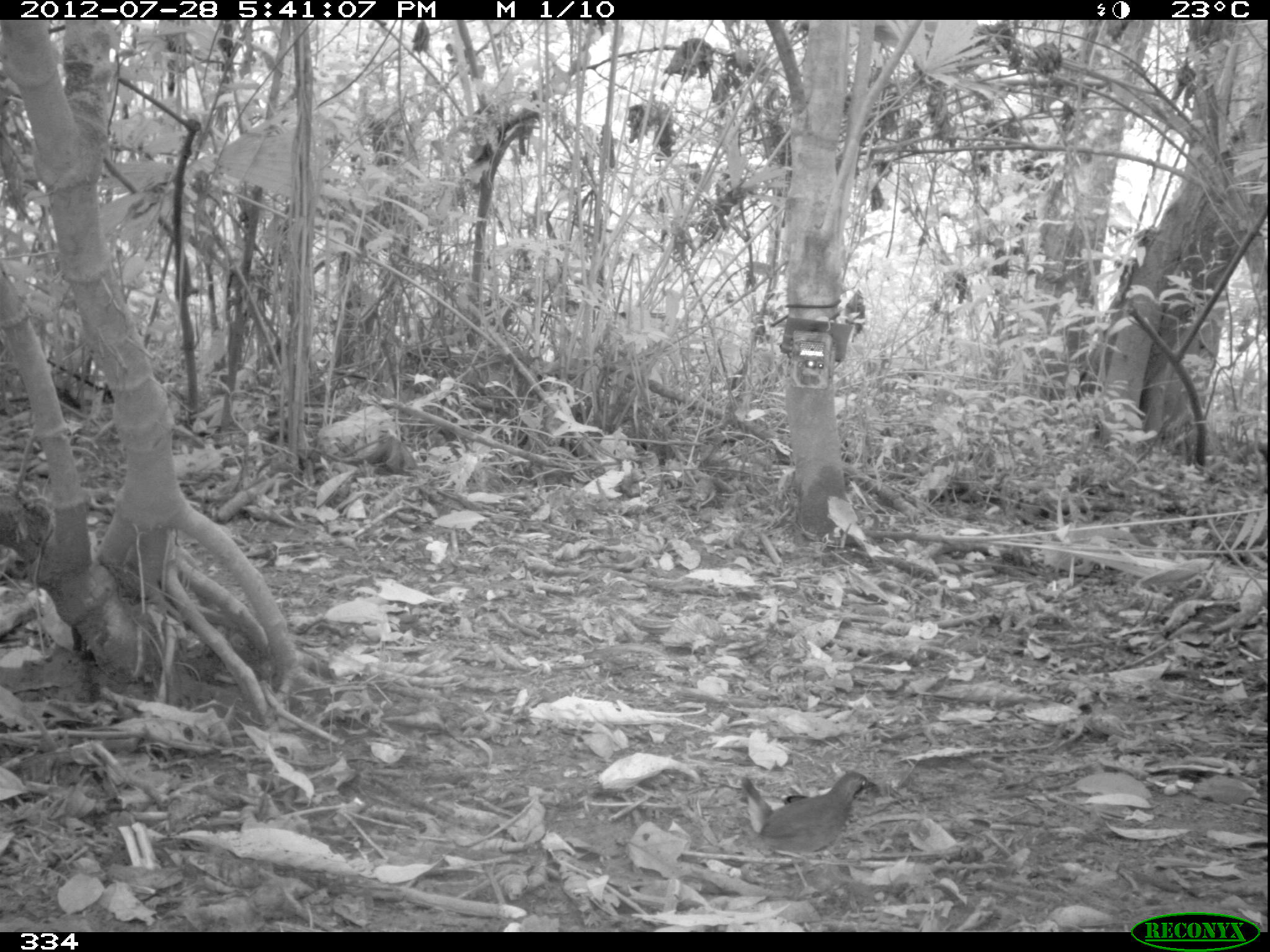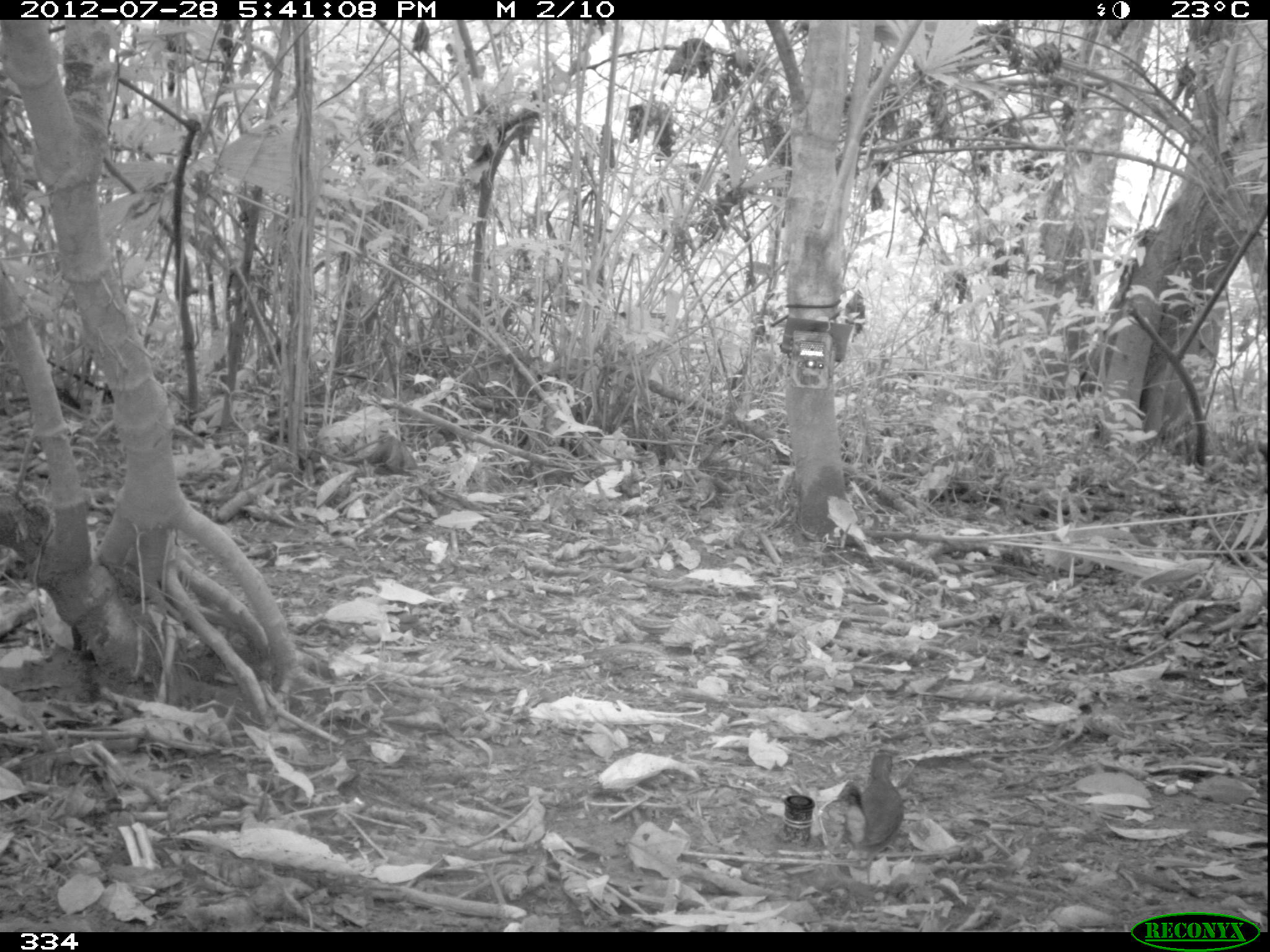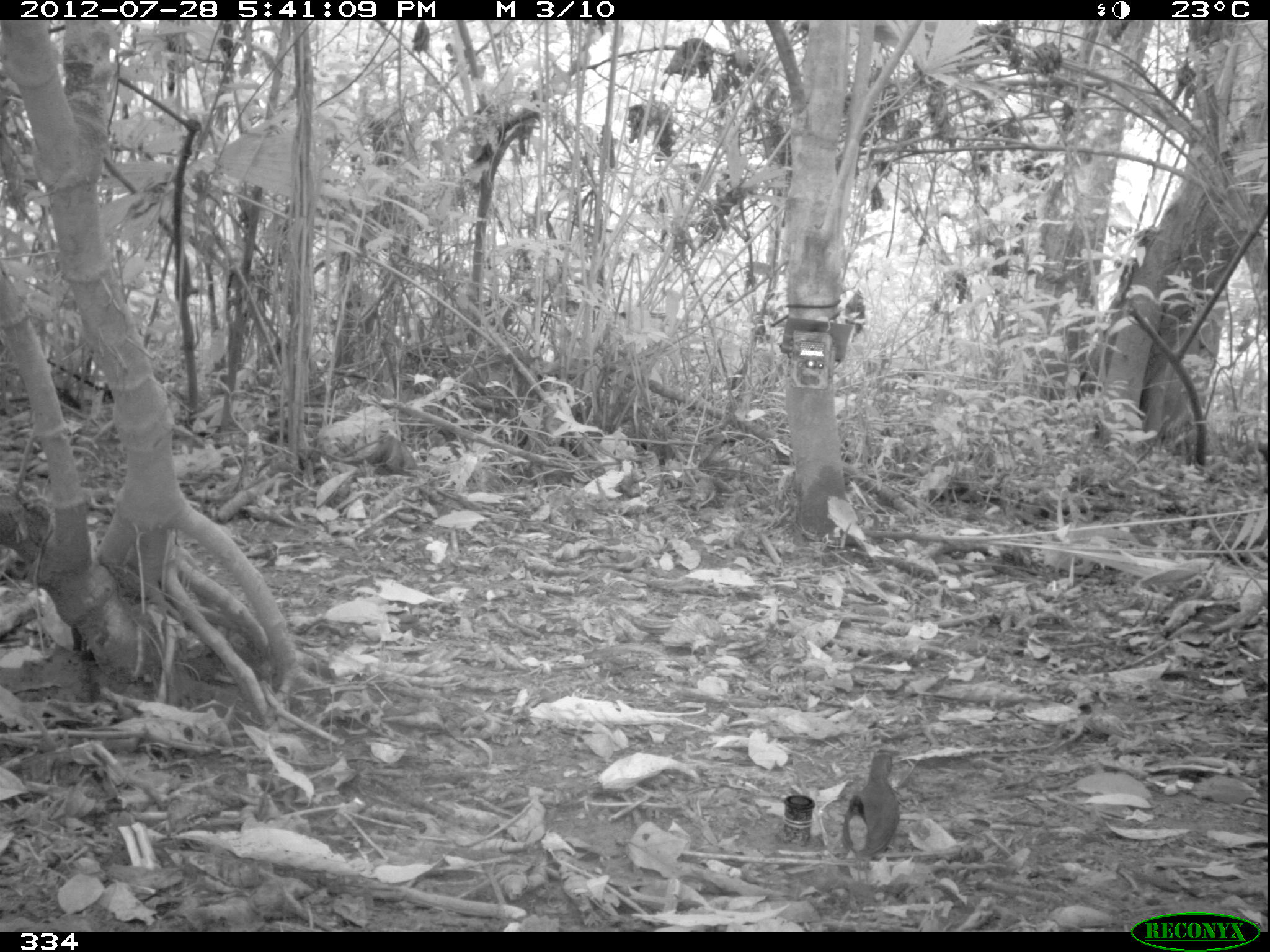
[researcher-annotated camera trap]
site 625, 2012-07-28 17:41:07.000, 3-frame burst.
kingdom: Animalia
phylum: Chordata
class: Aves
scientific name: Aves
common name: bird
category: unknown bird